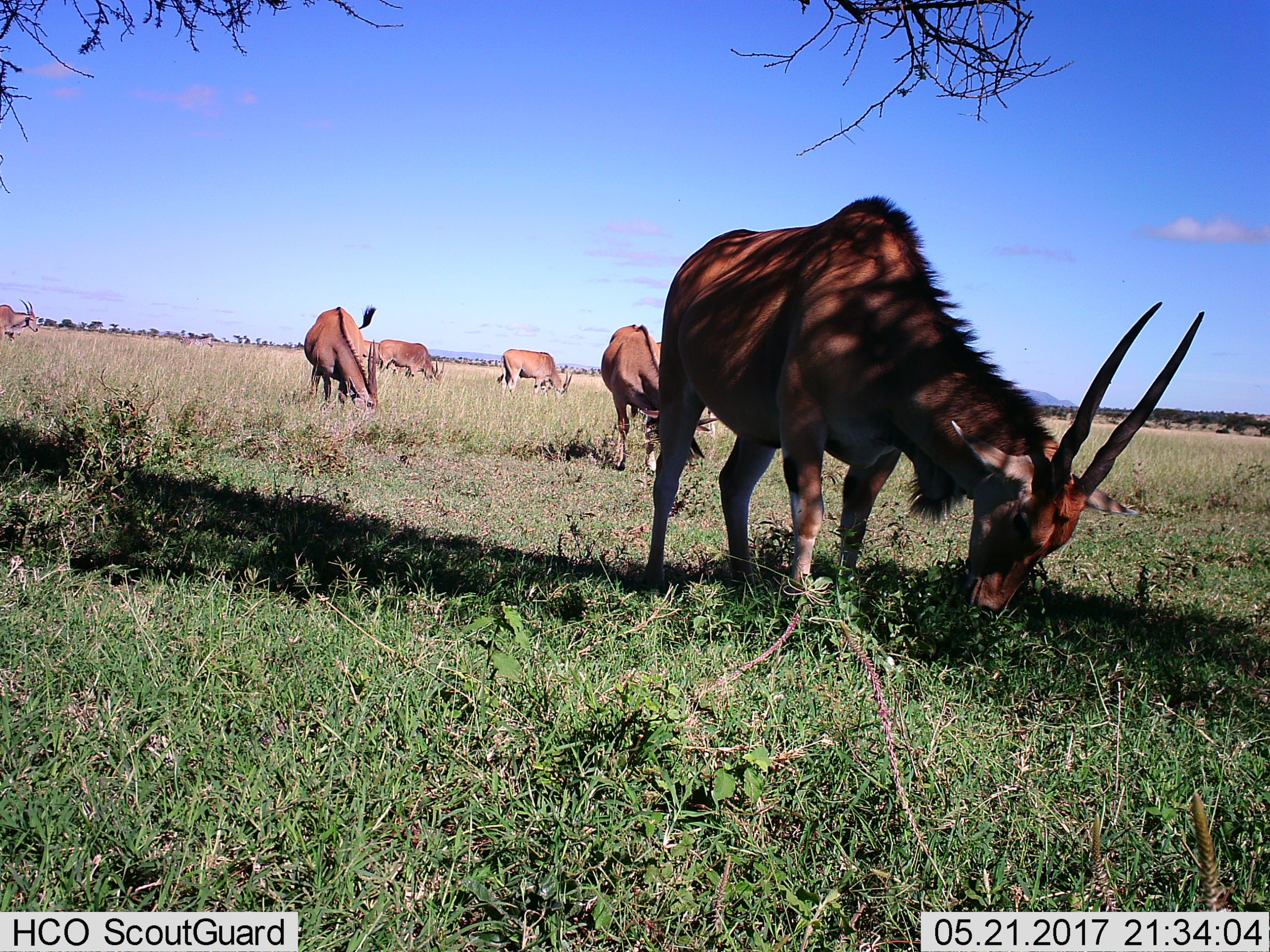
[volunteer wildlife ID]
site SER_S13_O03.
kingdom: Animalia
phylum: Chordata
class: Mammalia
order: Artiodactyla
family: Bovidae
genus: Tragelaphus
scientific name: Tragelaphus oryx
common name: eland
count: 6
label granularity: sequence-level